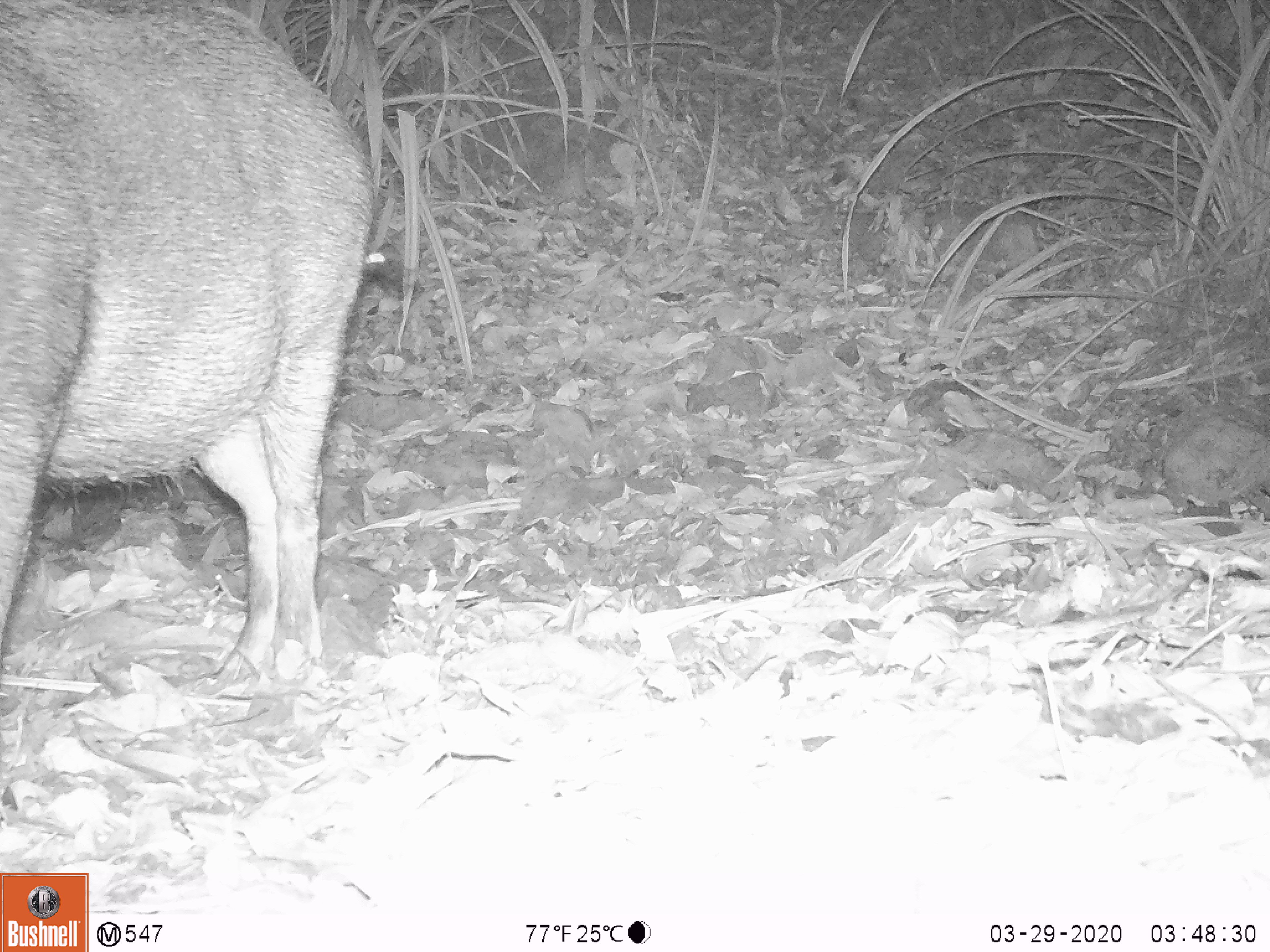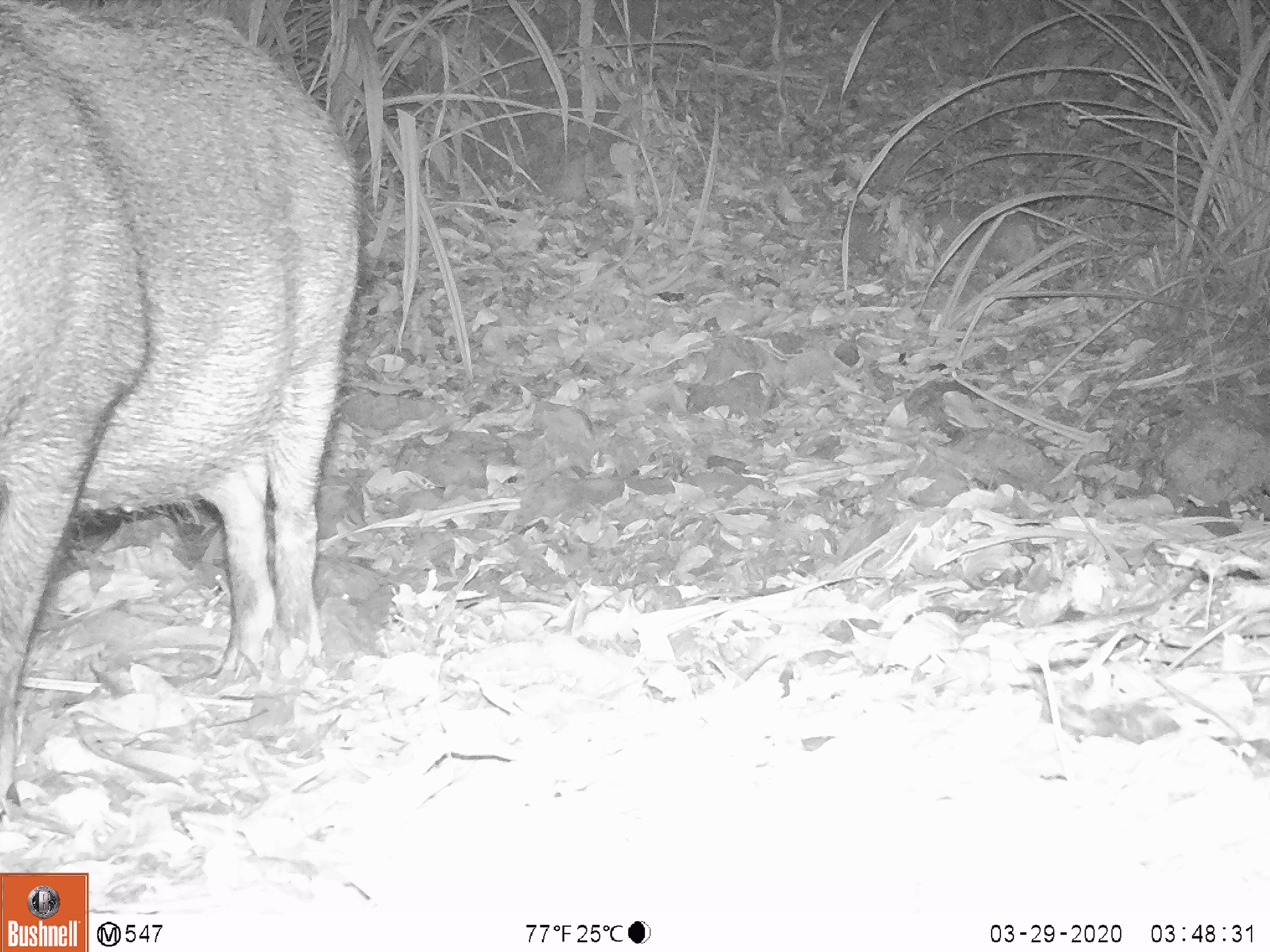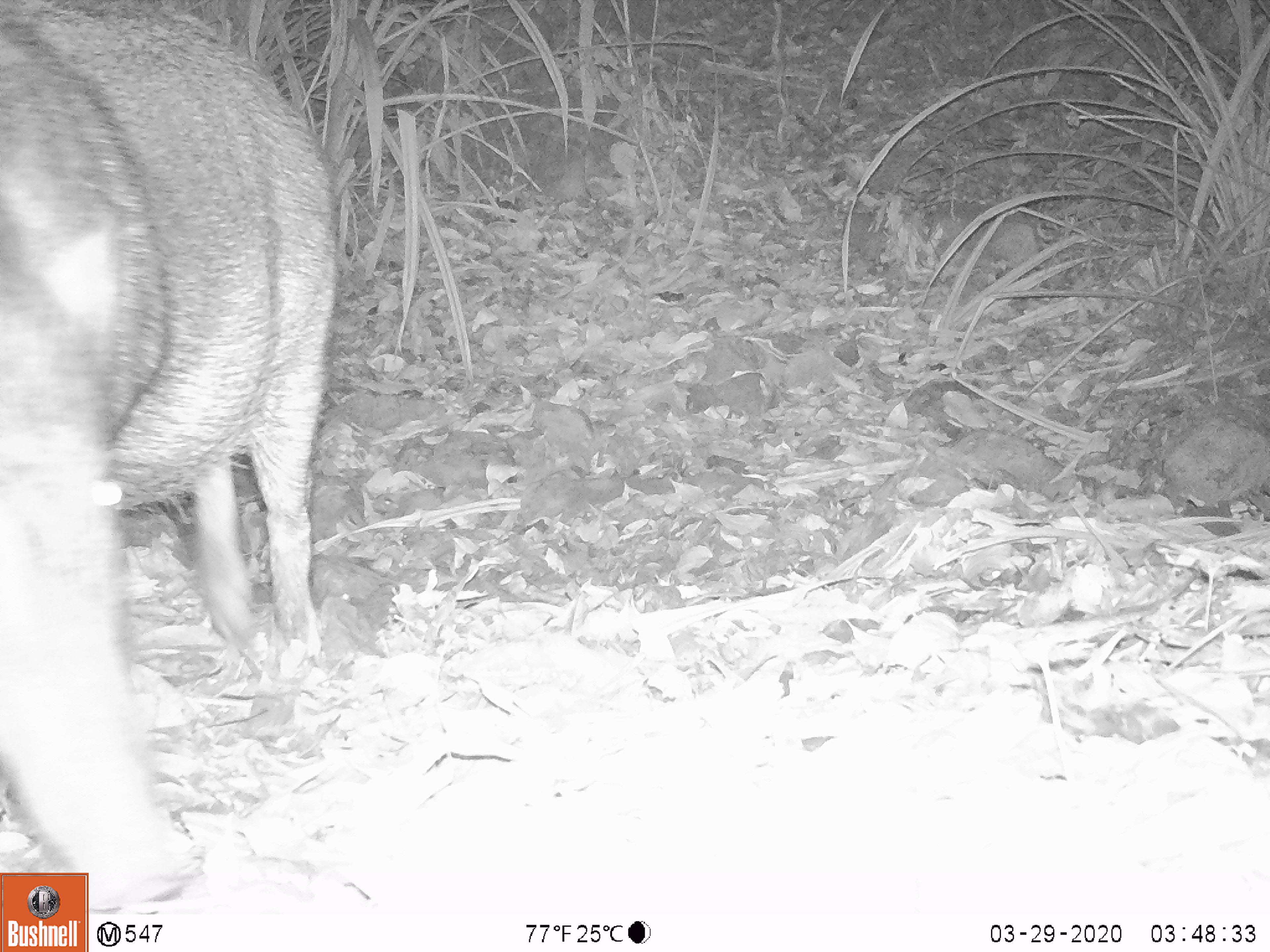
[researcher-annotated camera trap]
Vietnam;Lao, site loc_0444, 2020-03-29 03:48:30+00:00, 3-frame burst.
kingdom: Animalia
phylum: Chordata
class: Mammalia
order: Artiodactyla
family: Suidae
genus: Sus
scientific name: Sus scrofa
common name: eurasian wild pig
Eurasian wild pig (Sus scrofa). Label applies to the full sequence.